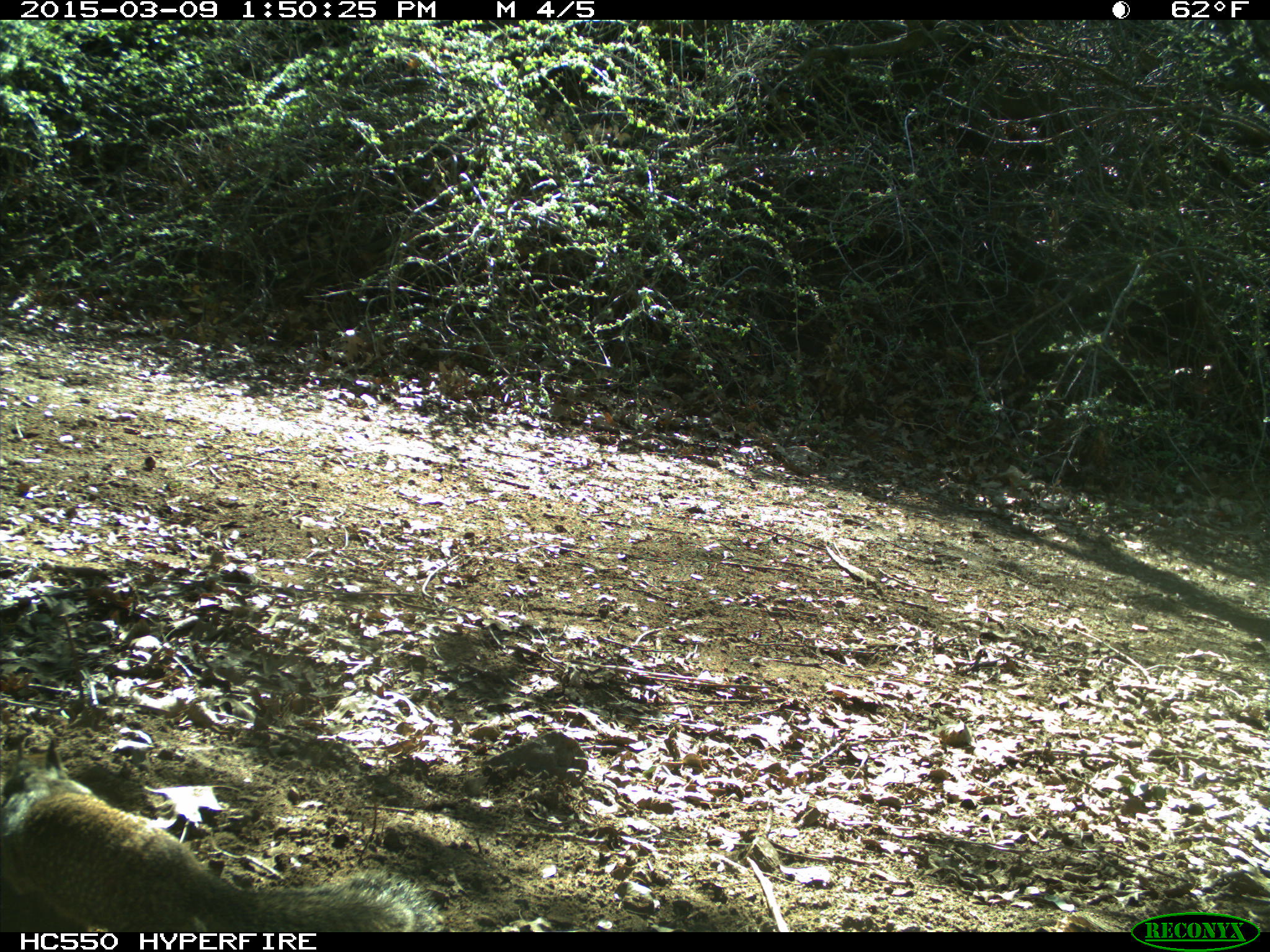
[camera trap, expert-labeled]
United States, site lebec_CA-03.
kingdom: Animalia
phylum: Chordata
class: Mammalia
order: Rodentia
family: Sciuridae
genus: Otospermophilus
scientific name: Otospermophilus beecheyi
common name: california ground squirrel